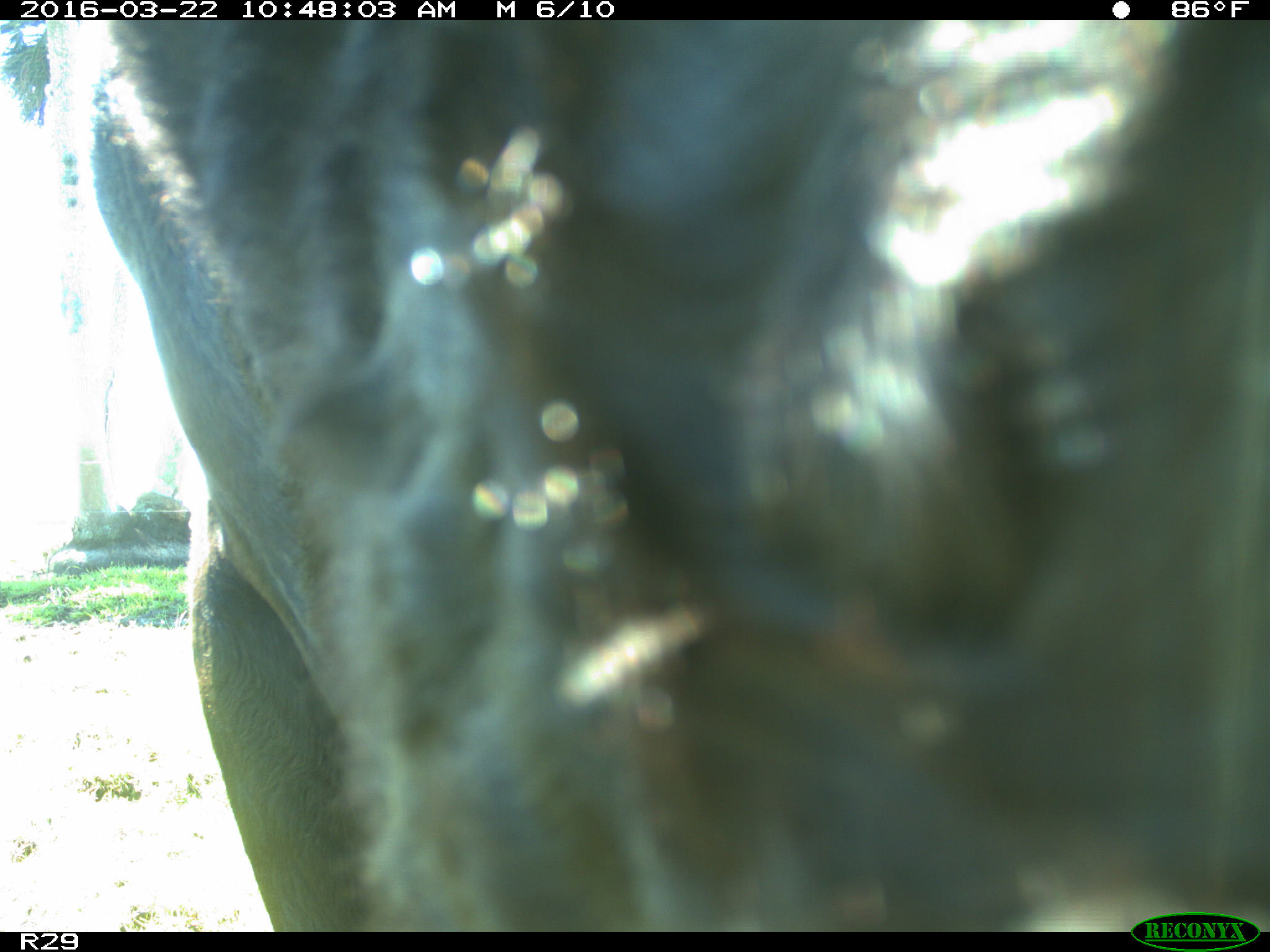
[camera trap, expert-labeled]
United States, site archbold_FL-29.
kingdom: Animalia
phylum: Chordata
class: Mammalia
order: Artiodactyla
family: Bovidae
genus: Bos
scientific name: Bos taurus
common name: domestic cow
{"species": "Bos taurus (domestic cow)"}